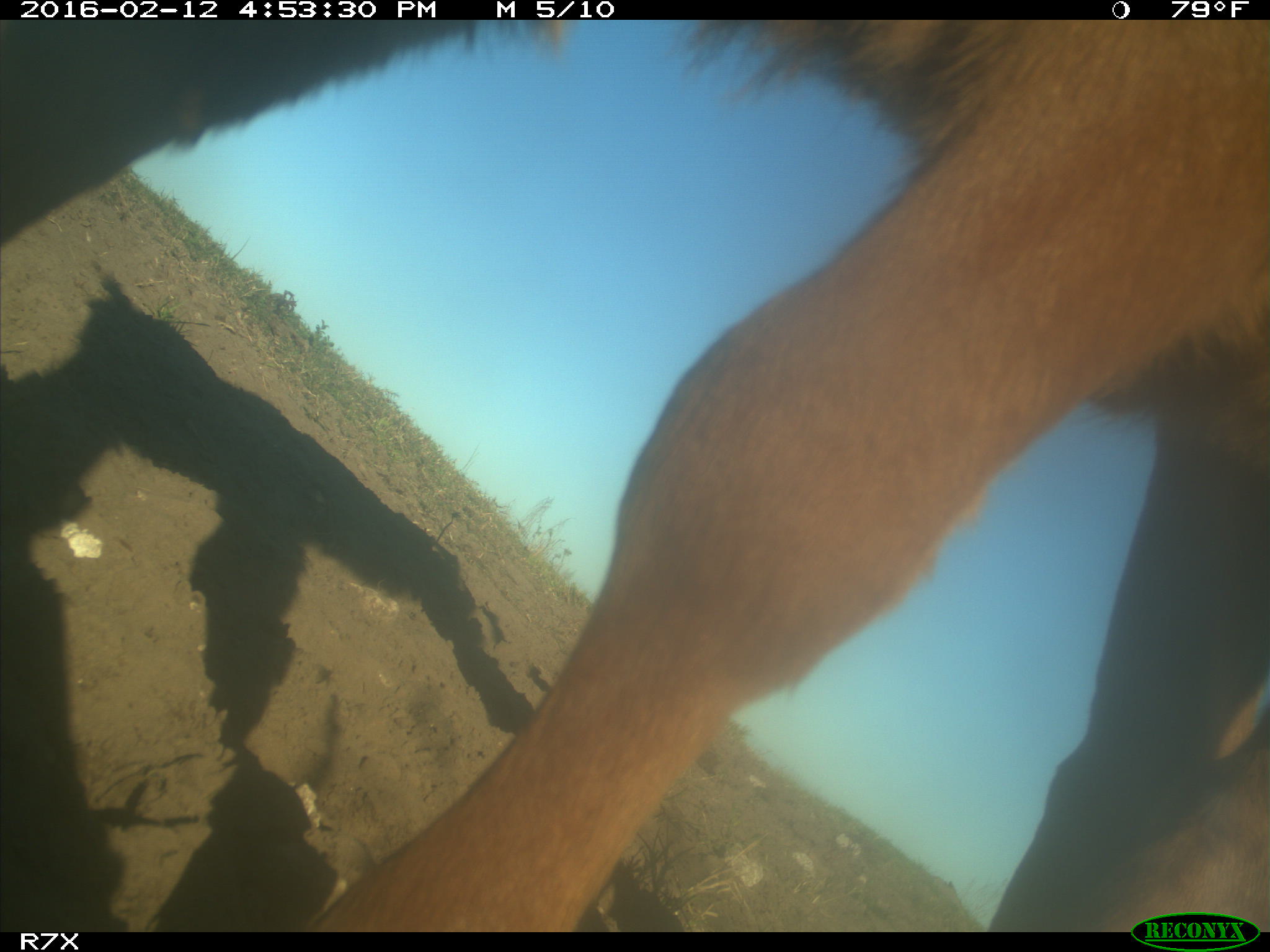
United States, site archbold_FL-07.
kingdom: Animalia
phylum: Chordata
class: Mammalia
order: Artiodactyla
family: Bovidae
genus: Bos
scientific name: Bos taurus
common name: domestic cow